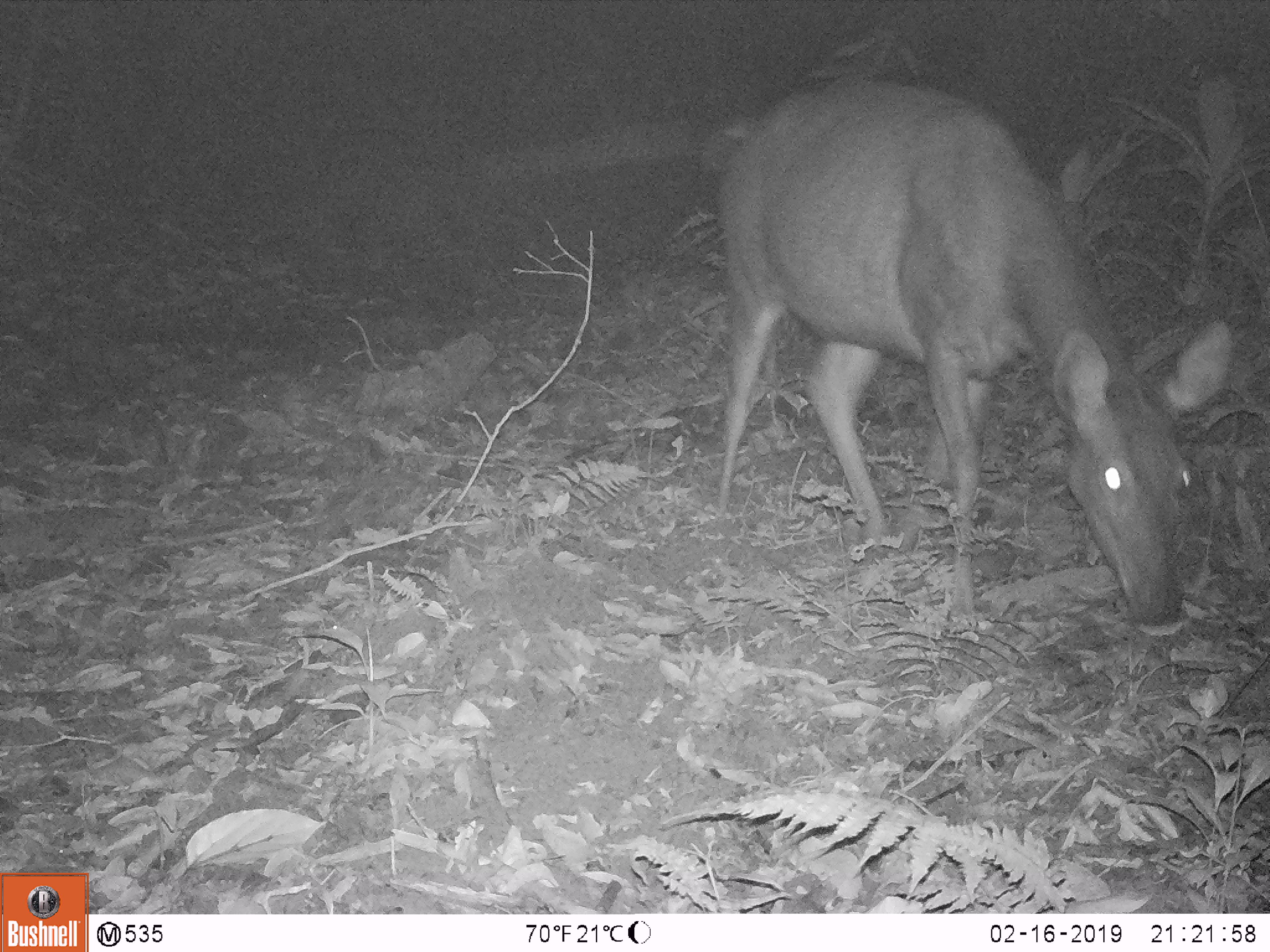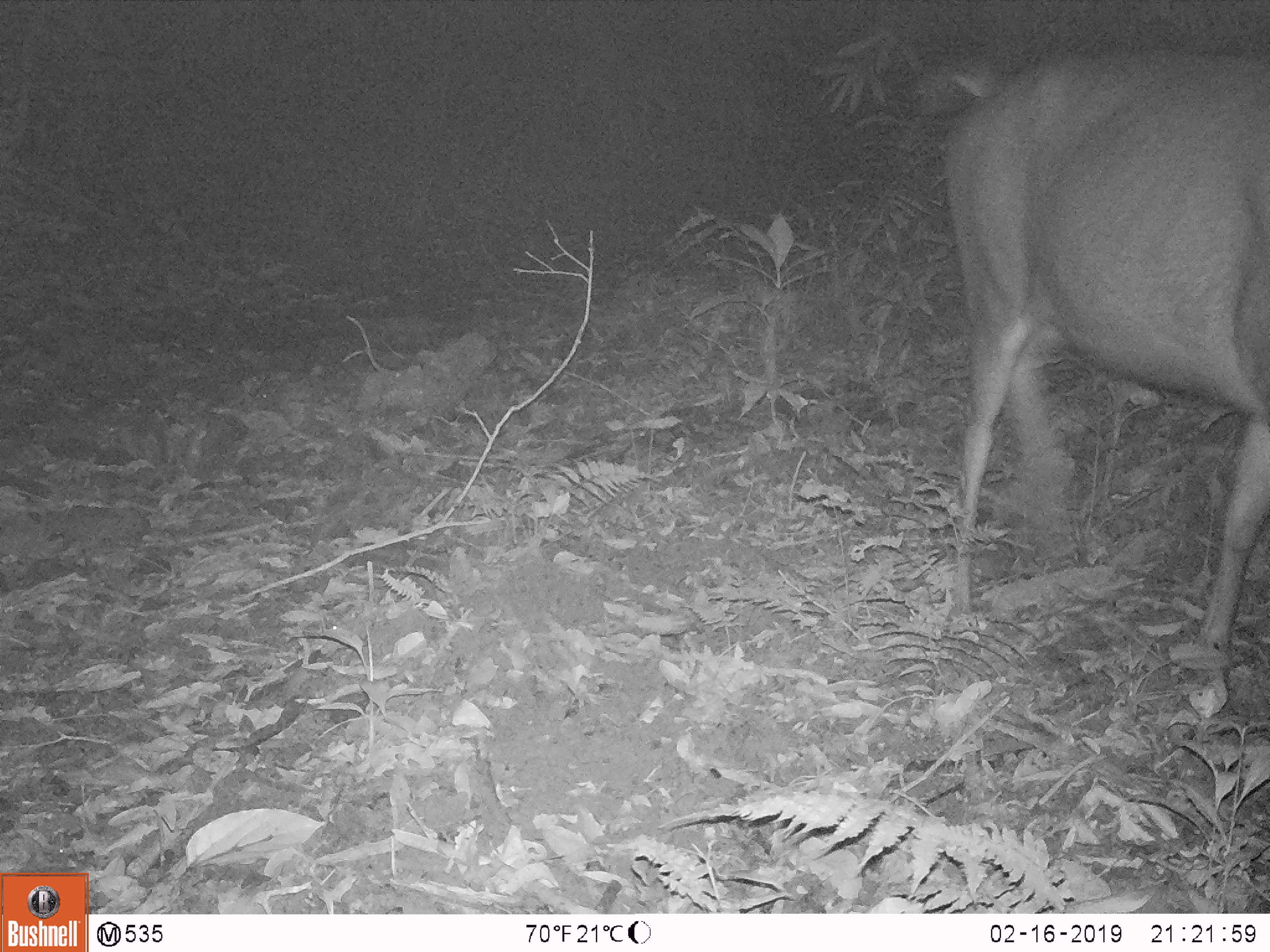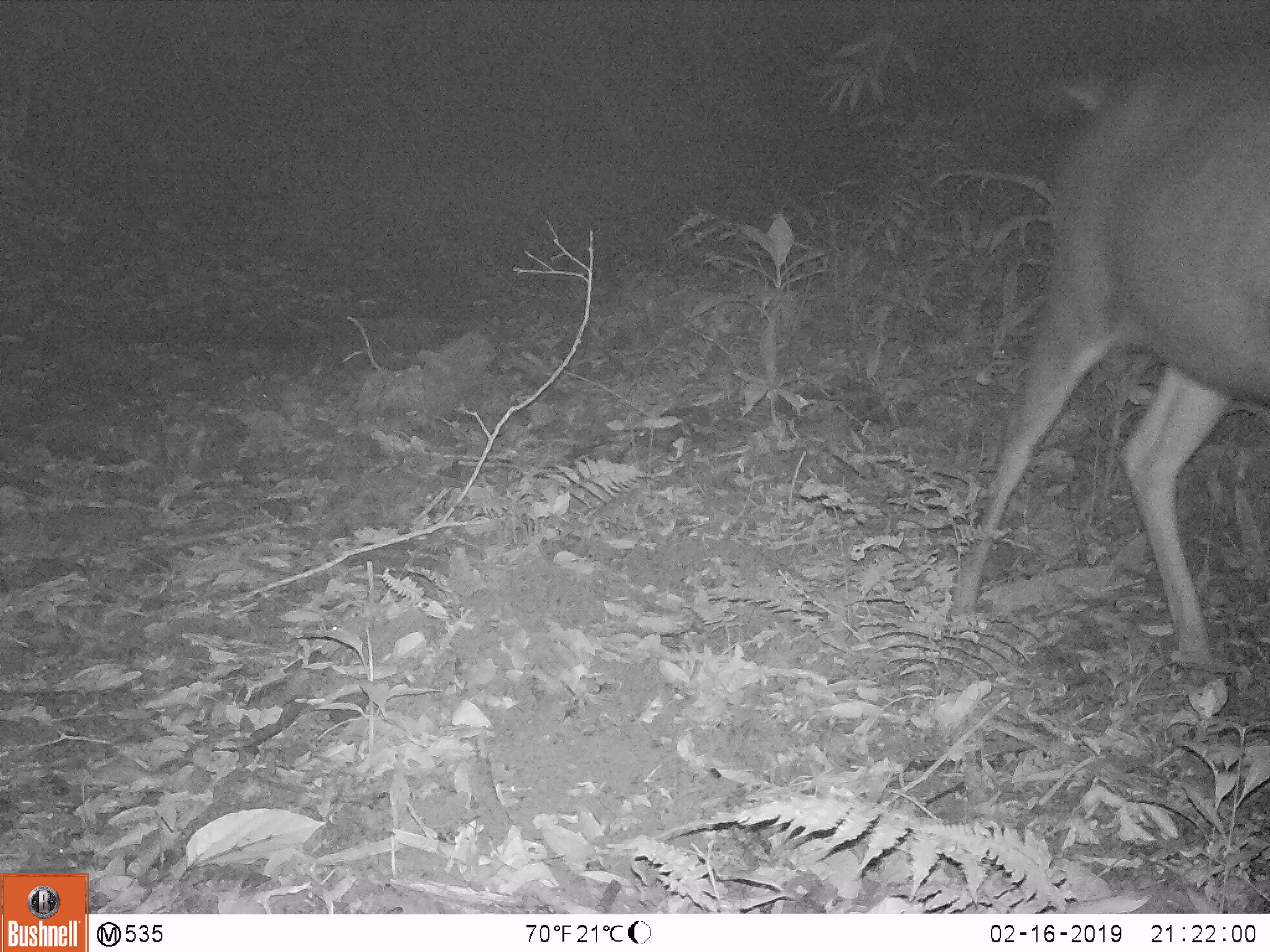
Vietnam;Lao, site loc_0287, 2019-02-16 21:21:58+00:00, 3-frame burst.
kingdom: Animalia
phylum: Chordata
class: Mammalia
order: Artiodactyla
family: Cervidae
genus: Rusa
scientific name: Rusa unicolor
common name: sambar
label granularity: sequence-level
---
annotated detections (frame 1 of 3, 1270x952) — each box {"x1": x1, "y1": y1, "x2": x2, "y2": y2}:
sambar: {"x1": 705, "y1": 76, "x2": 1231, "y2": 625}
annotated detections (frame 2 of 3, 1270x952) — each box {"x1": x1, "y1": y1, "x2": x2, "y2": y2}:
sambar: {"x1": 917, "y1": 54, "x2": 1270, "y2": 653}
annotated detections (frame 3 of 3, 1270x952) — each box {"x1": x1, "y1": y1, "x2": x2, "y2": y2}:
sambar: {"x1": 946, "y1": 64, "x2": 1270, "y2": 668}